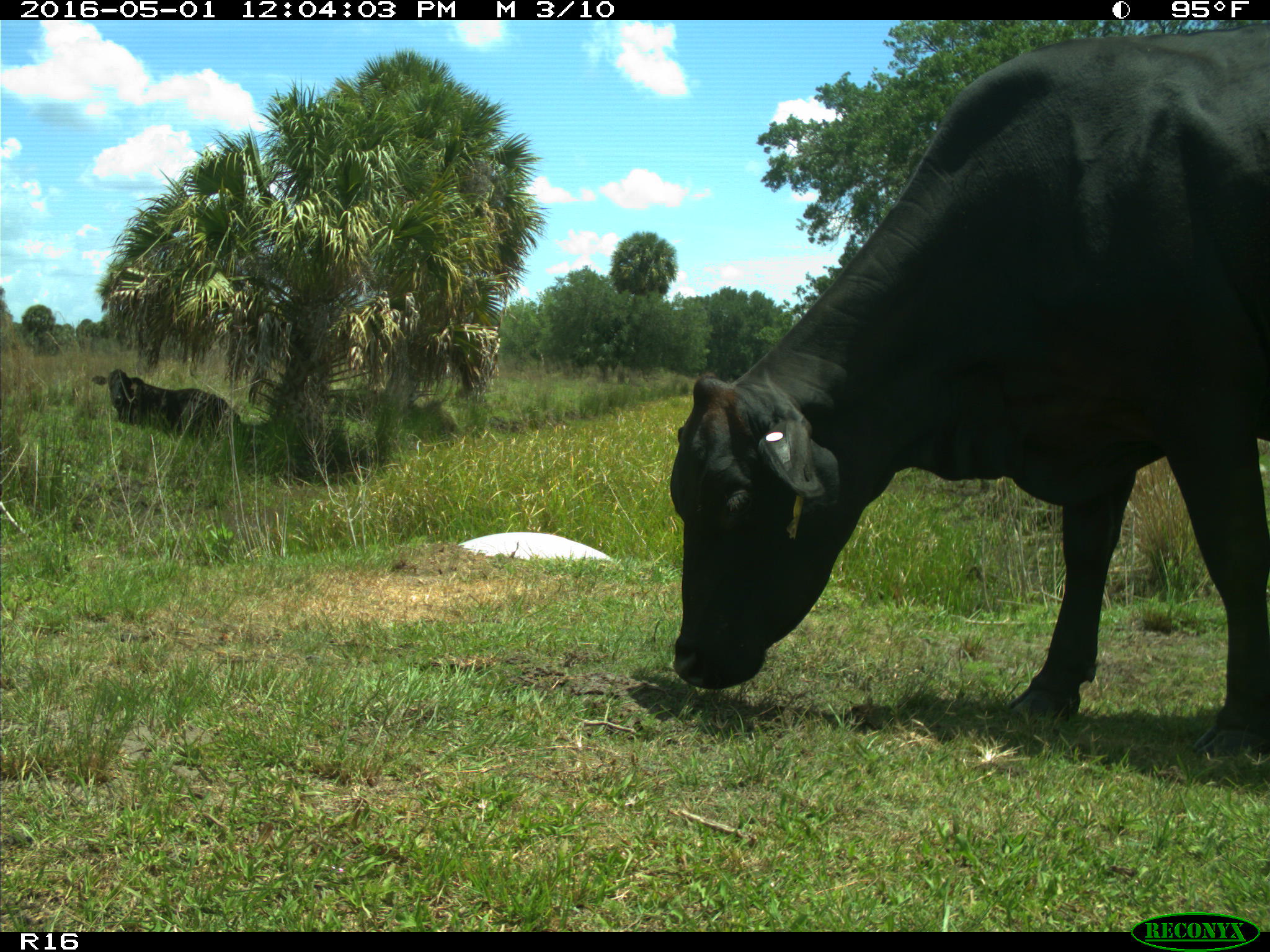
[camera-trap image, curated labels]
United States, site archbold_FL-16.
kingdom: Animalia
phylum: Chordata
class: Mammalia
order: Artiodactyla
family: Bovidae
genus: Bos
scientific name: Bos taurus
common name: domestic cow